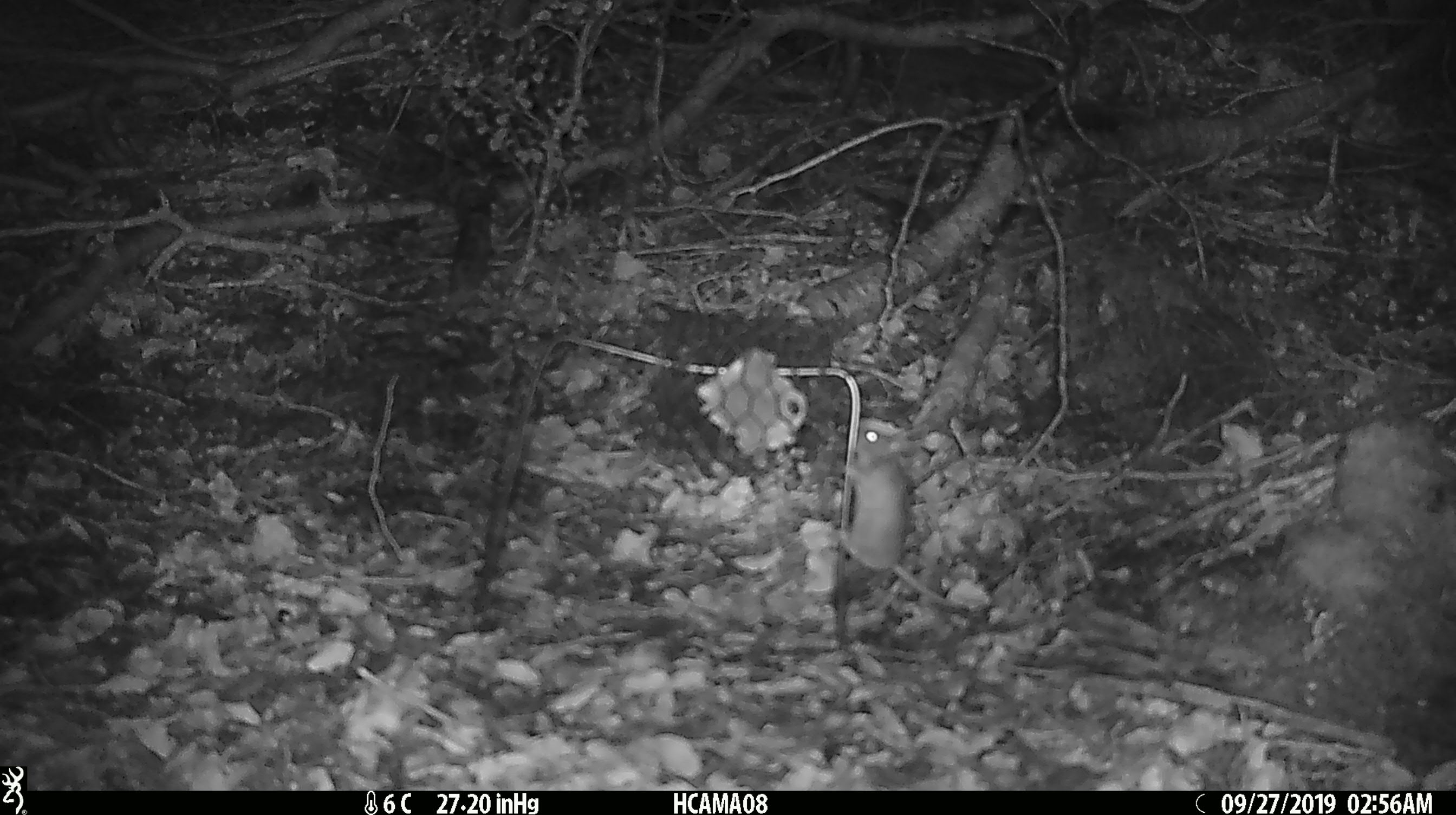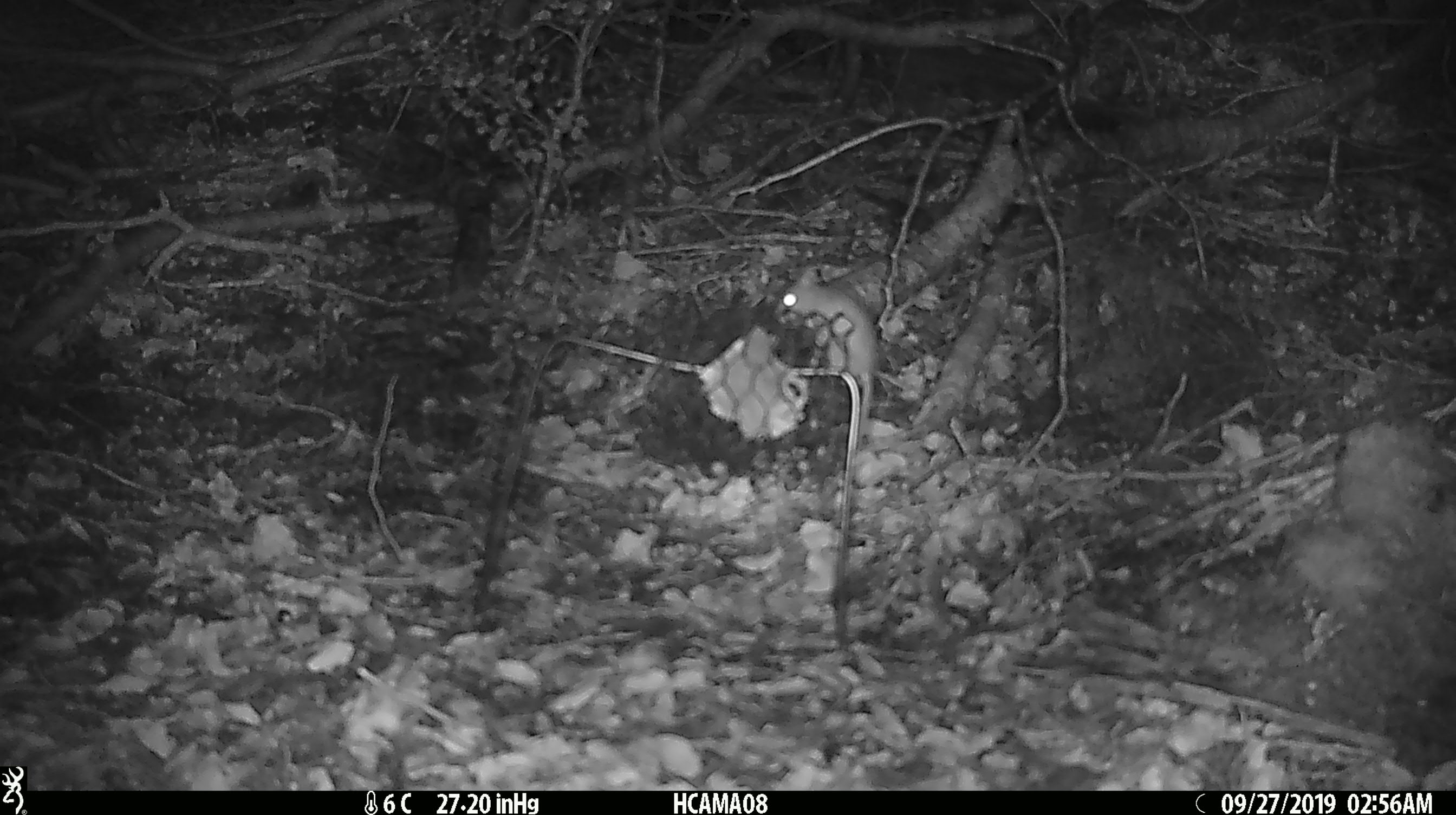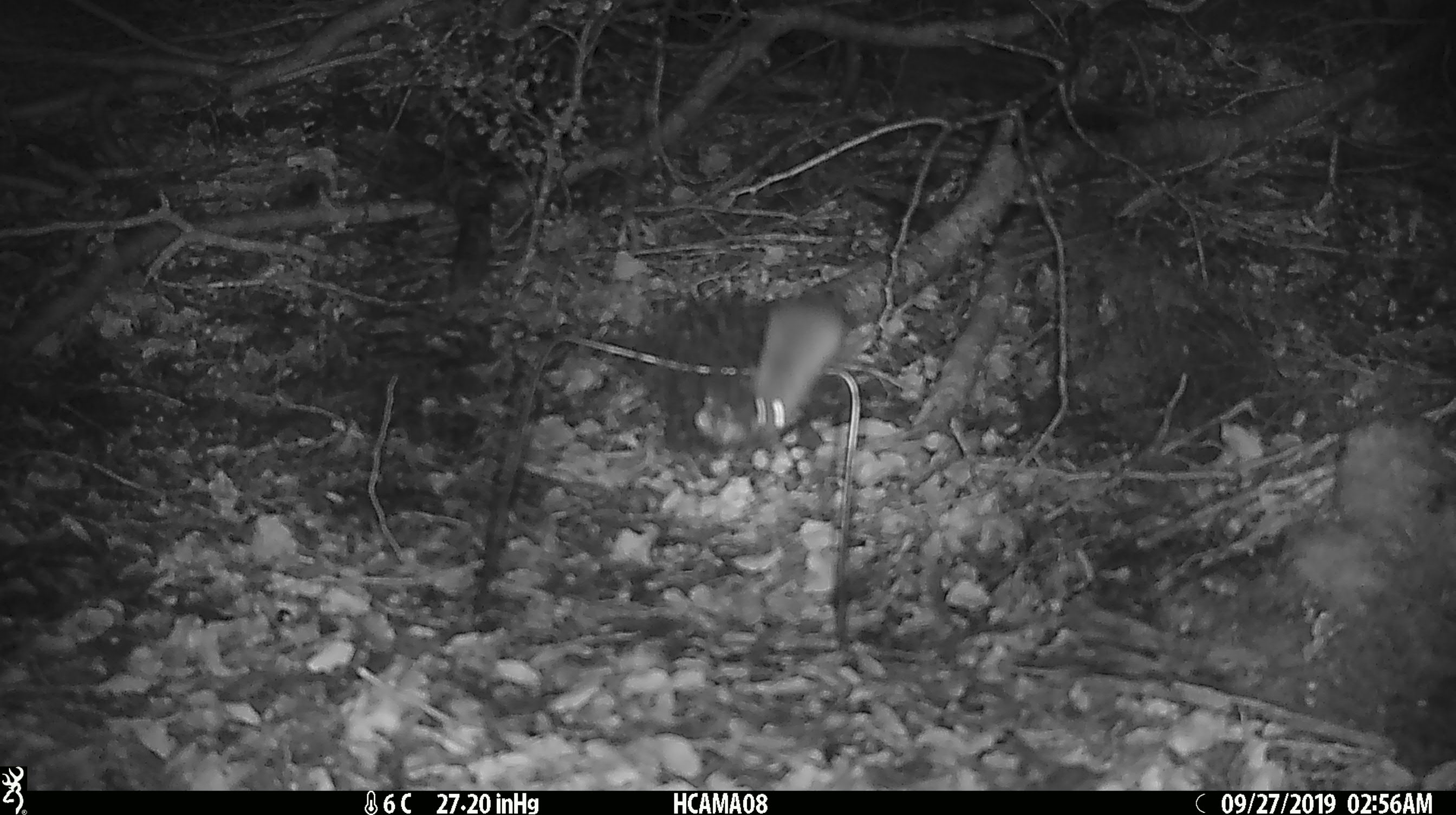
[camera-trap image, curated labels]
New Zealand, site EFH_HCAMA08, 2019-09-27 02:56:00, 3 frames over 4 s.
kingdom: Animalia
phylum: Chordata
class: Mammalia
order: Rodentia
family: Muridae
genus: Mus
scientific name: Mus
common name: mouse